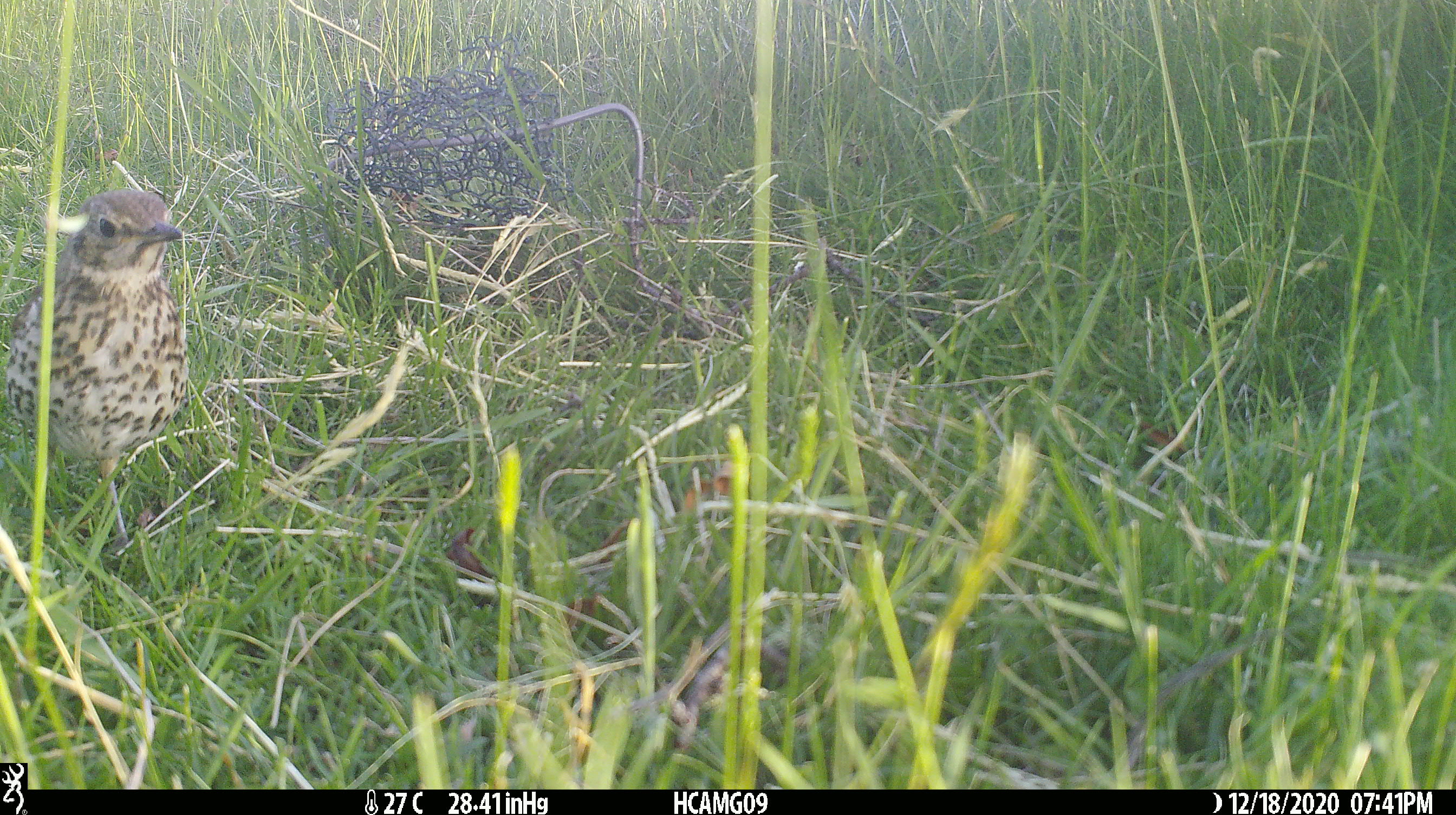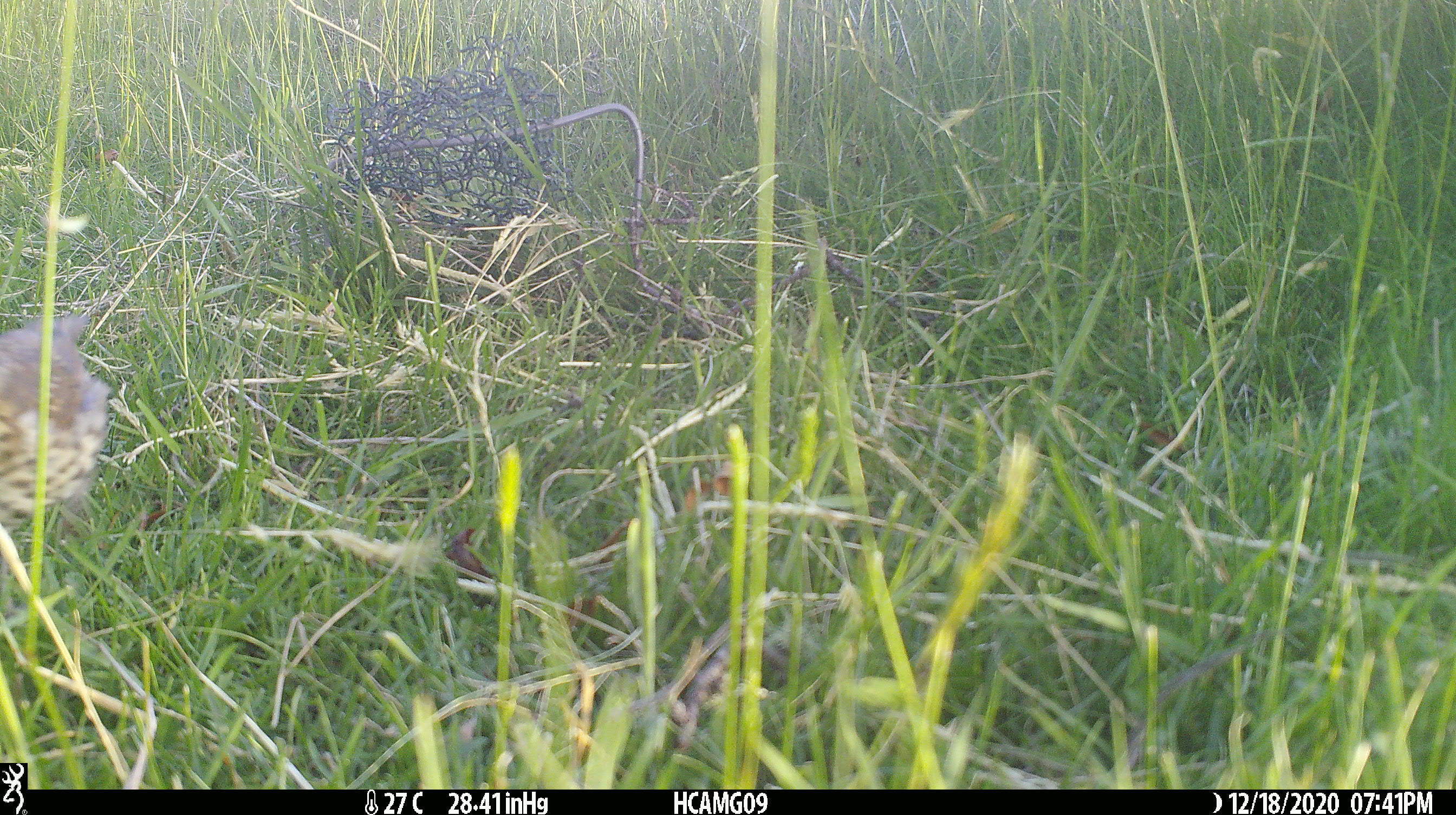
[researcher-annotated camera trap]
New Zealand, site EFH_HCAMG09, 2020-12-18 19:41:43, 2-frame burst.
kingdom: Animalia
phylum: Chordata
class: Aves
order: Passeriformes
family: Turdidae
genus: Turdus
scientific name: Turdus philomelos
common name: song thrush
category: thrush